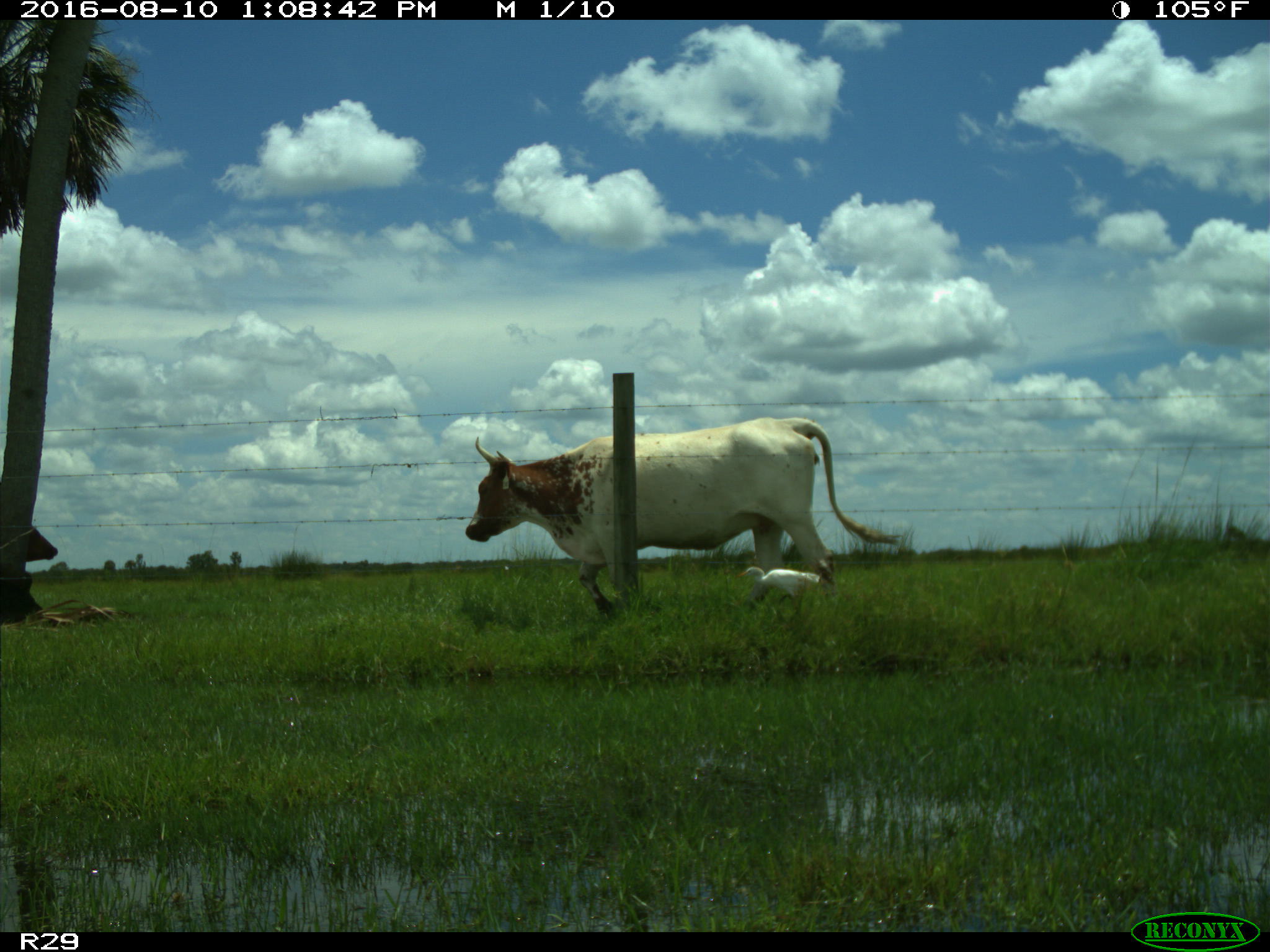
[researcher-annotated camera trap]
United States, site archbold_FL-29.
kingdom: Animalia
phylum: Chordata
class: Mammalia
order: Artiodactyla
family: Bovidae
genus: Bos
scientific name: Bos taurus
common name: domestic cow